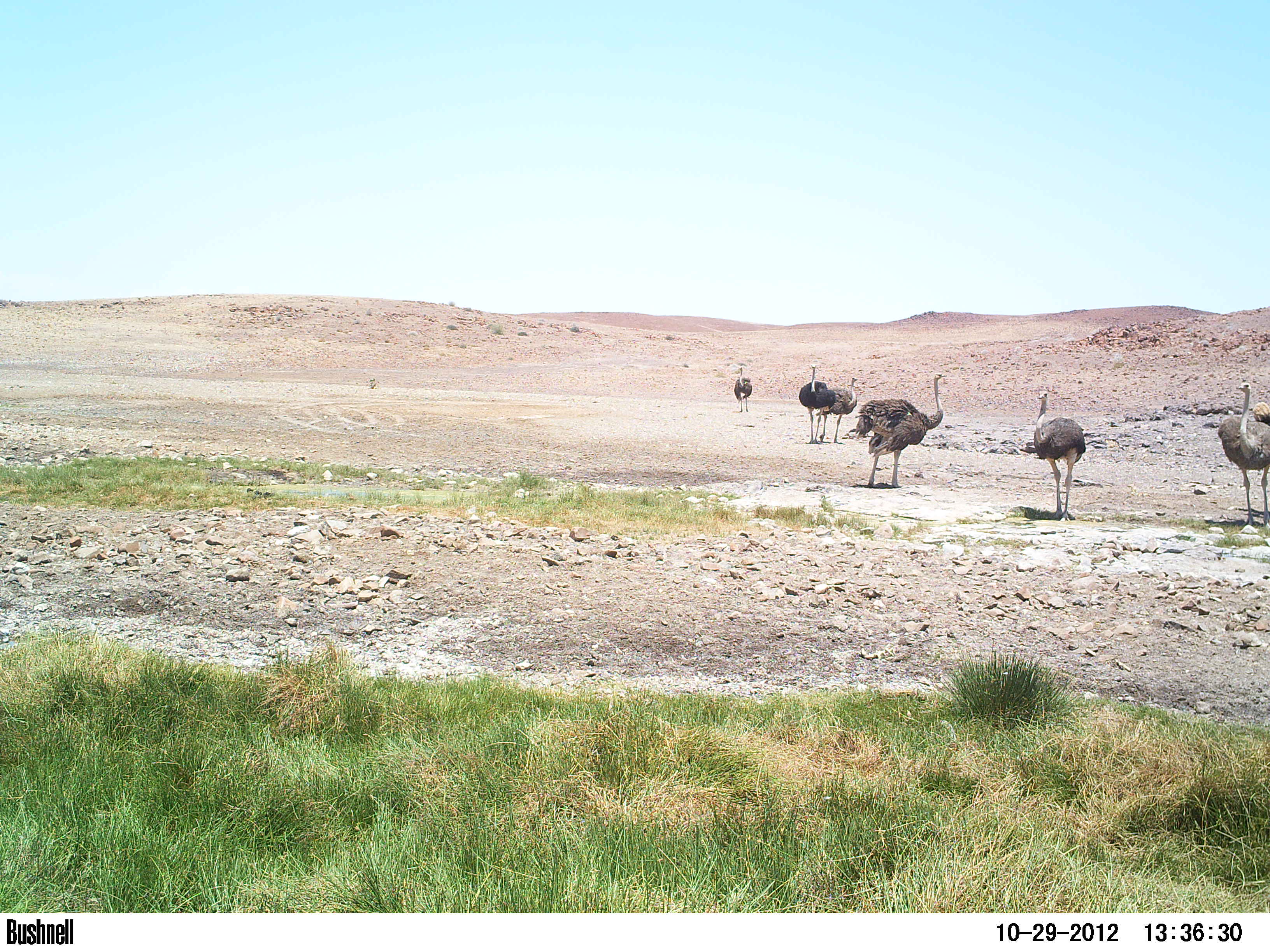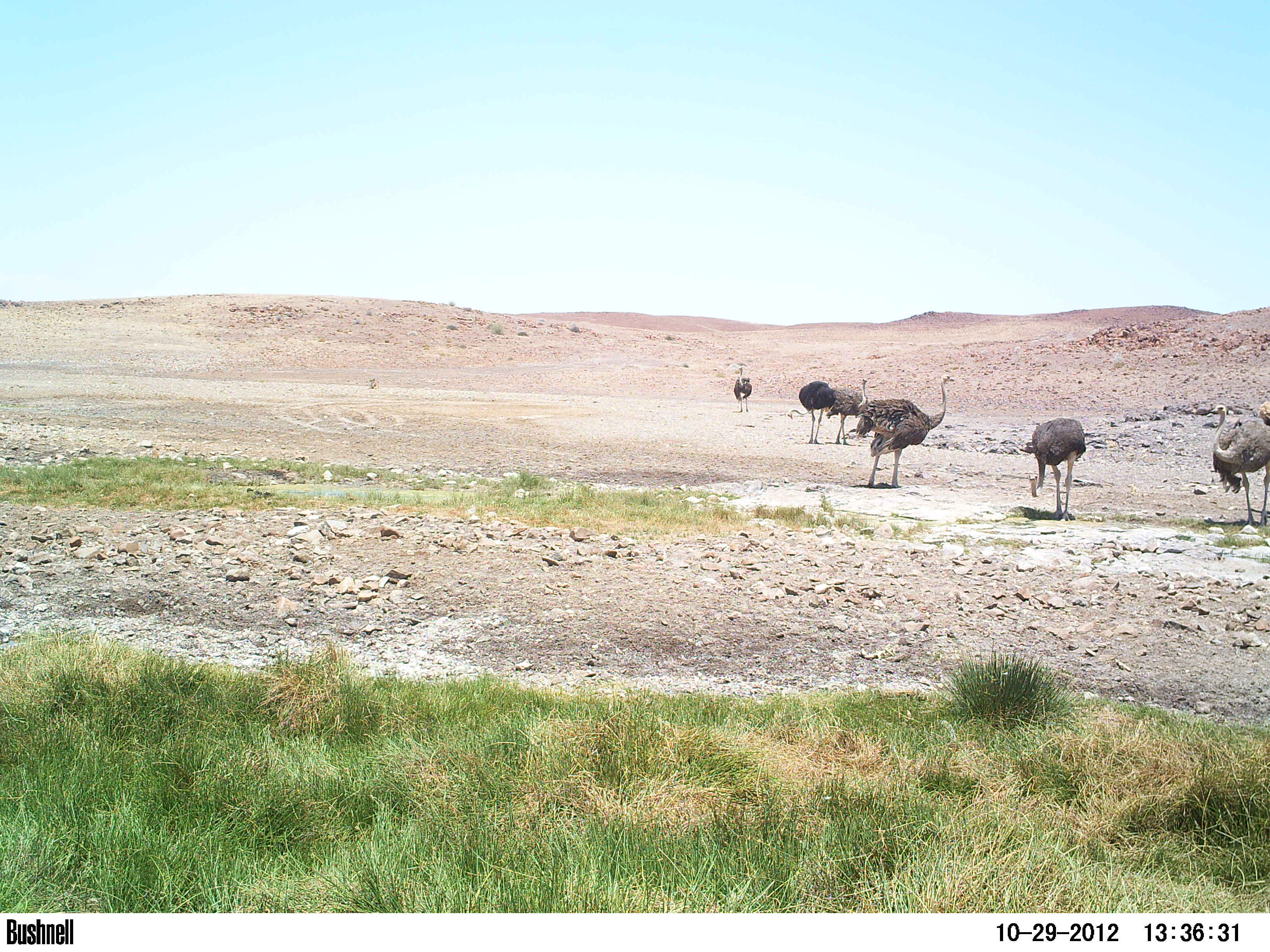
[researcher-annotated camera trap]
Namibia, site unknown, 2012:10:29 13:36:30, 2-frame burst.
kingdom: Animalia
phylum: Chordata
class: Aves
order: Struthioniformes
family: Struthionidae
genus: Struthio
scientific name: Struthio camelus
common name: common ostrich